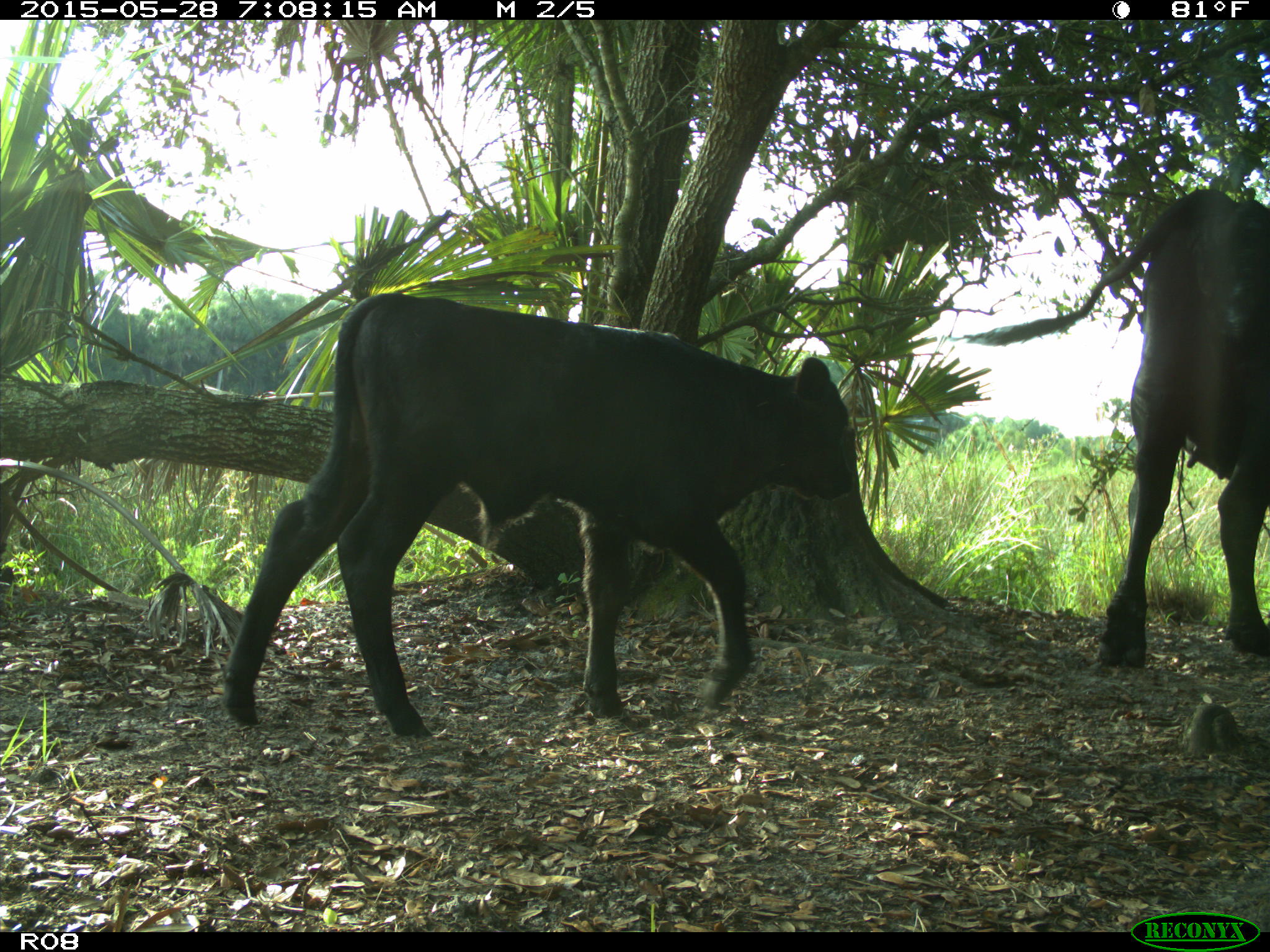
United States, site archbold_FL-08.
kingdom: Animalia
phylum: Chordata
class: Mammalia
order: Artiodactyla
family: Bovidae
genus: Bos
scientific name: Bos taurus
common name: domestic cow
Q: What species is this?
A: Bos taurus (domestic cow).